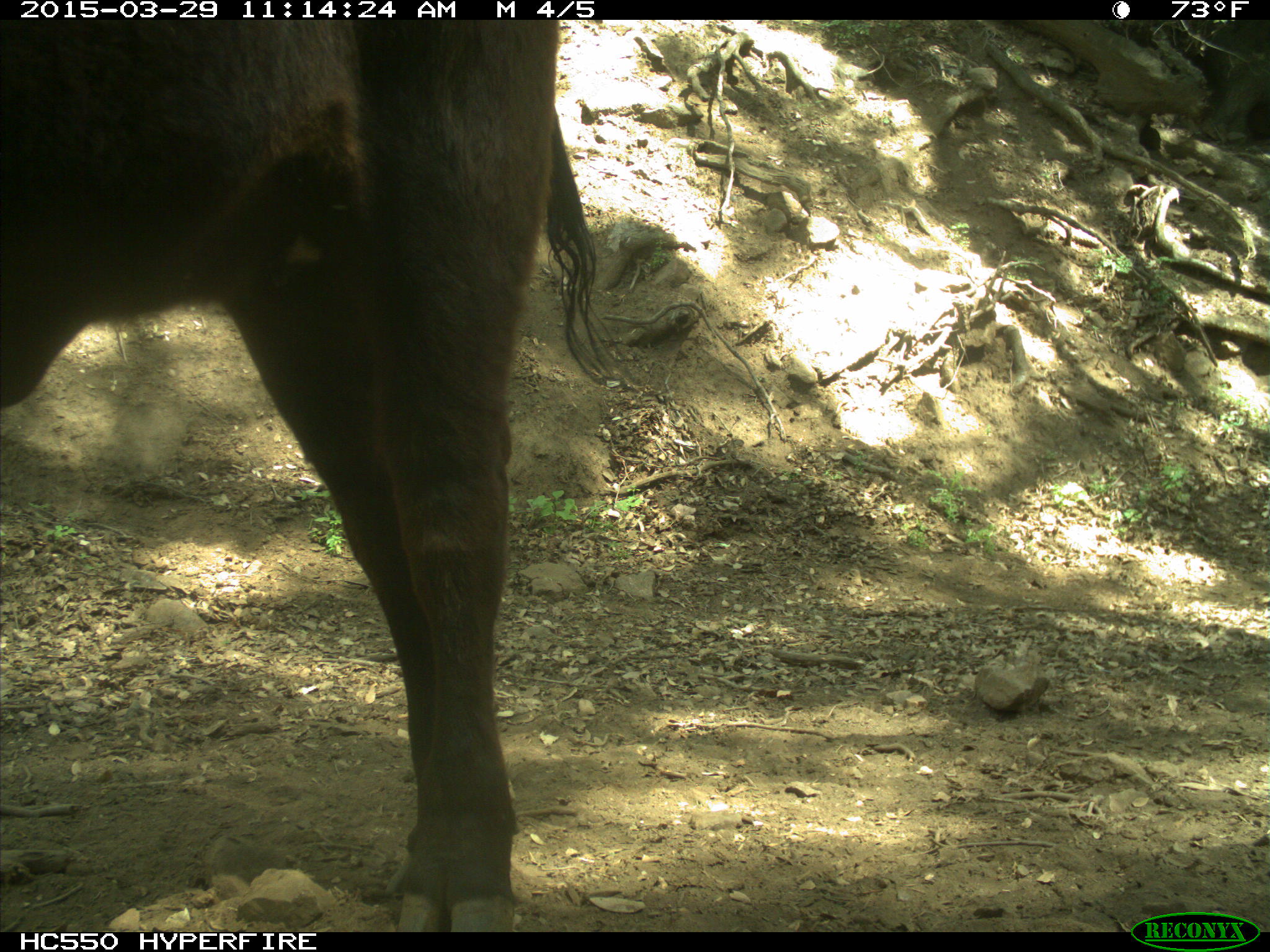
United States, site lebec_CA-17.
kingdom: Animalia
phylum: Chordata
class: Mammalia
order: Artiodactyla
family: Bovidae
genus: Bos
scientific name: Bos taurus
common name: domestic cow